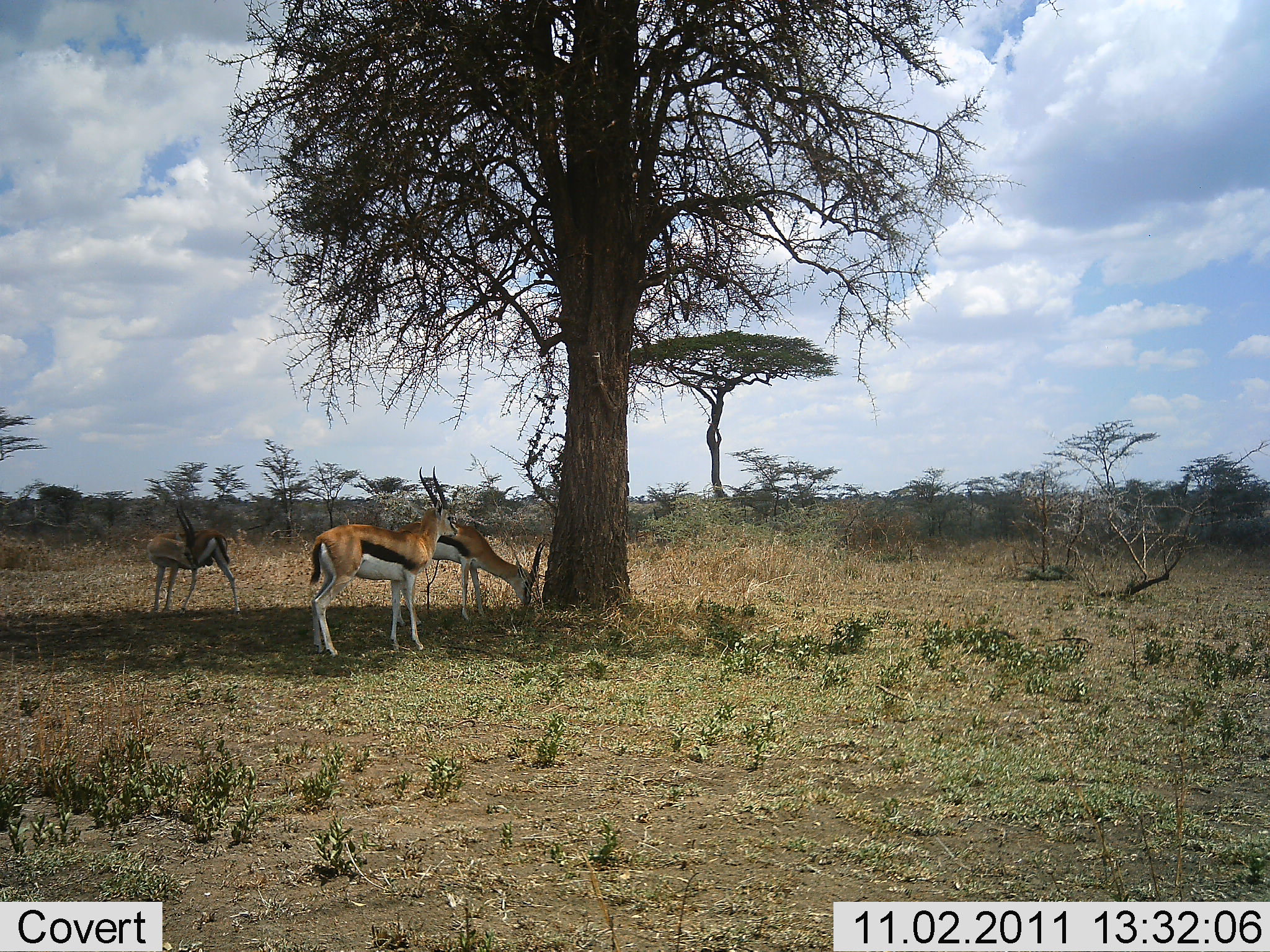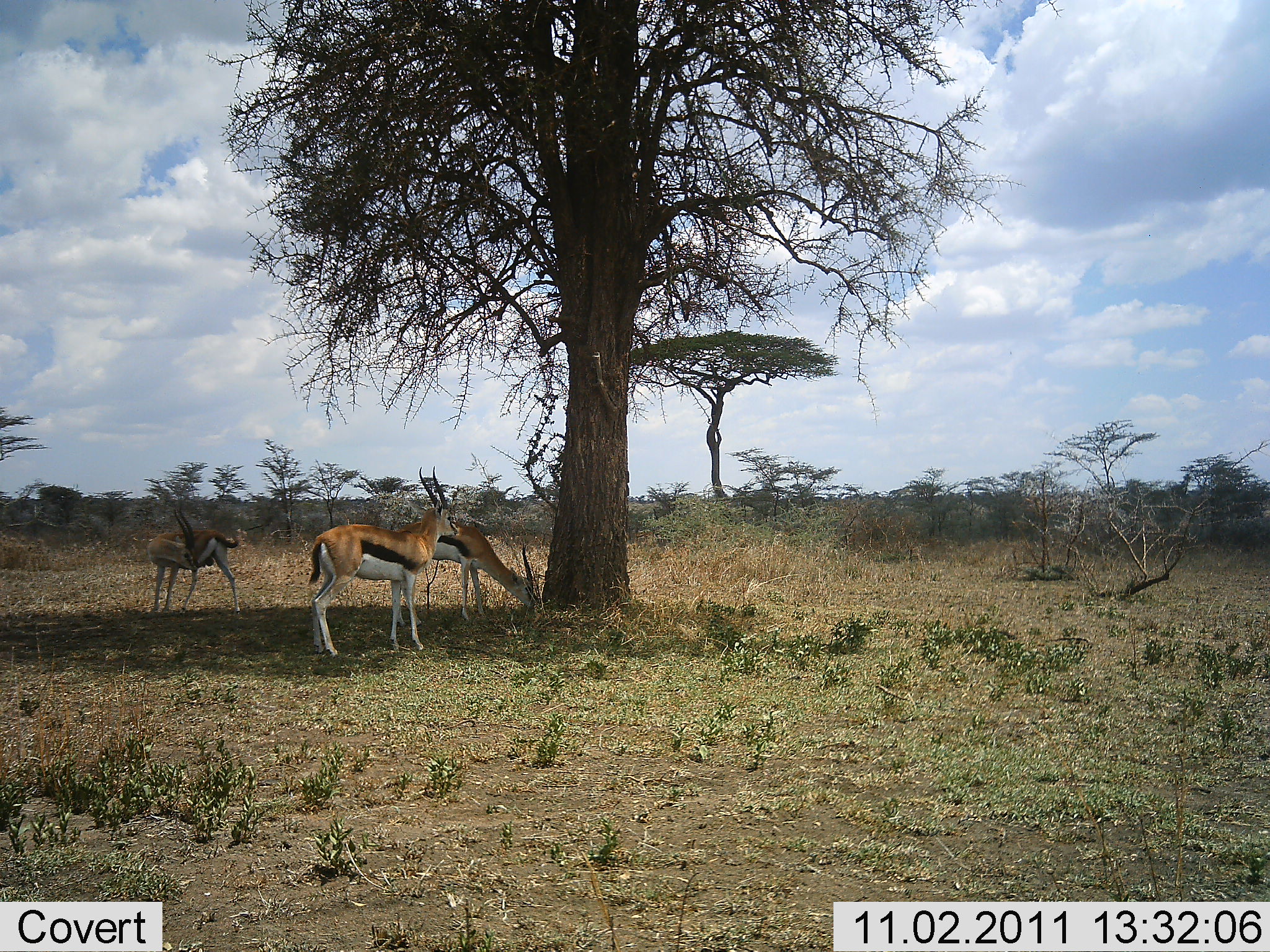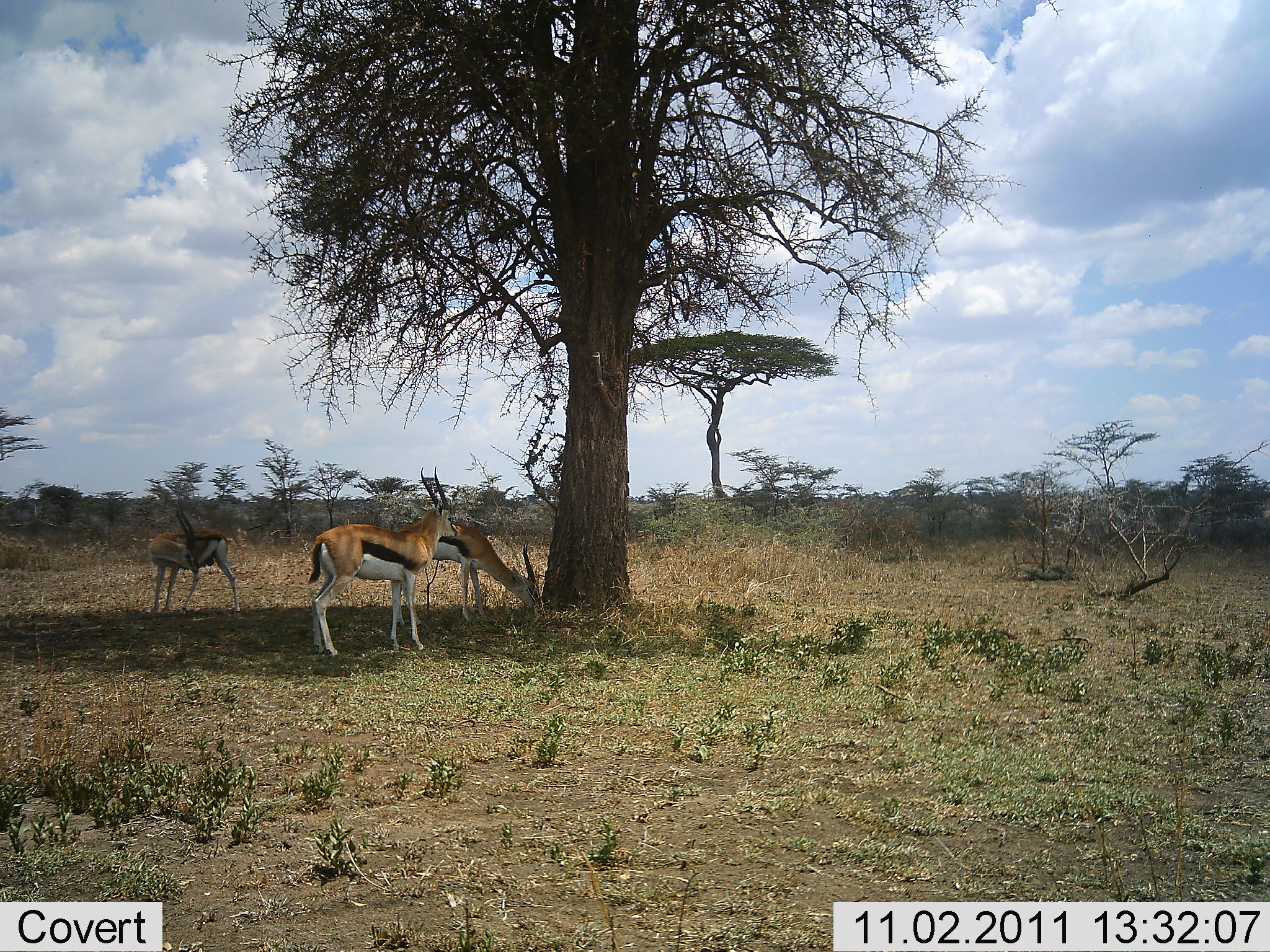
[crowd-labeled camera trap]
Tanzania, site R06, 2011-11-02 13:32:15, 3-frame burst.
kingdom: Animalia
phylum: Chordata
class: Mammalia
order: Artiodactyla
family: Bovidae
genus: Eudorcas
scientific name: Eudorcas thomsonii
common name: thomson's gazelle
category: gazellethomsons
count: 3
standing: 92%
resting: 0%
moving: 0%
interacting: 0%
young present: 0%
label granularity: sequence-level